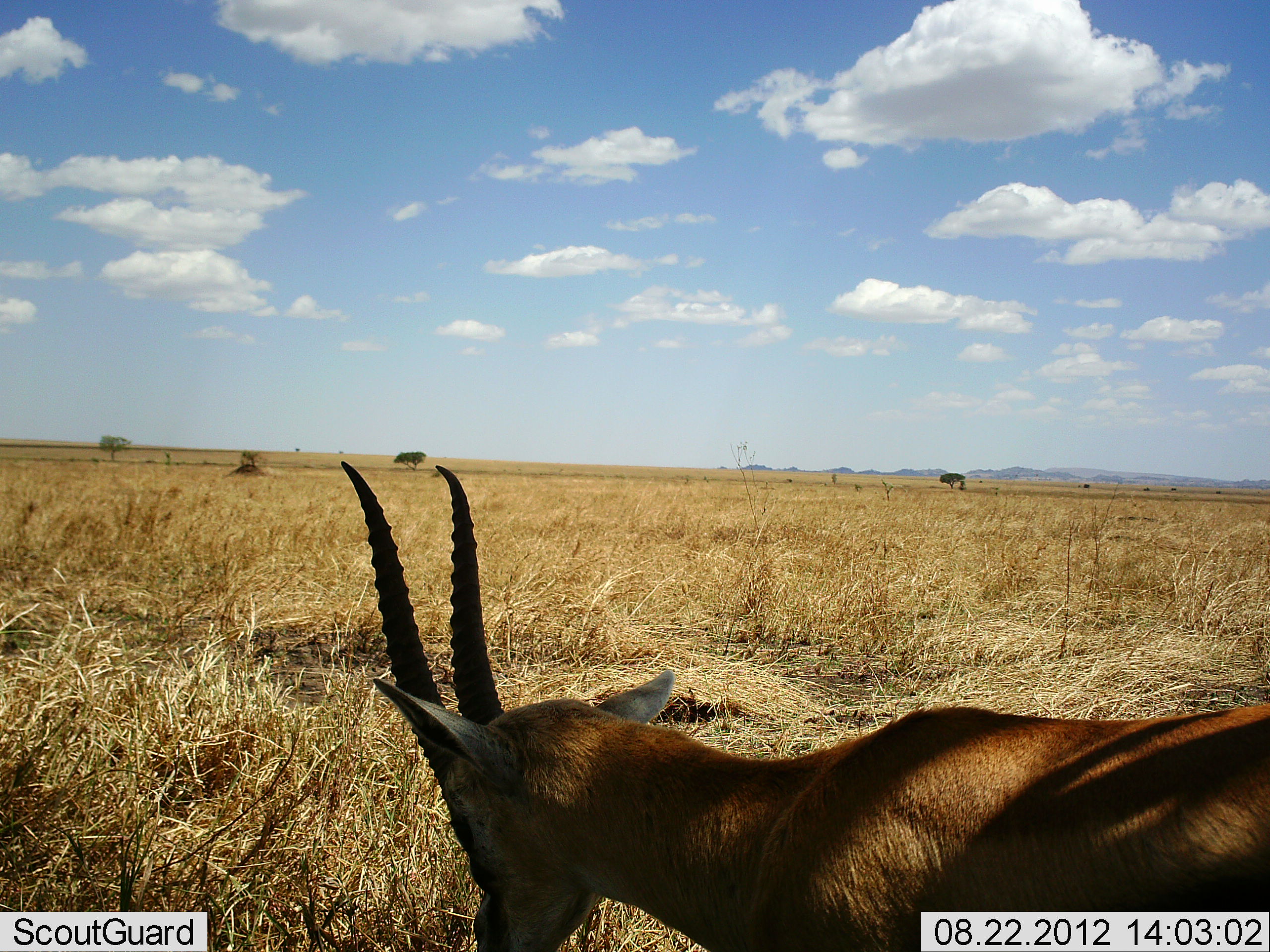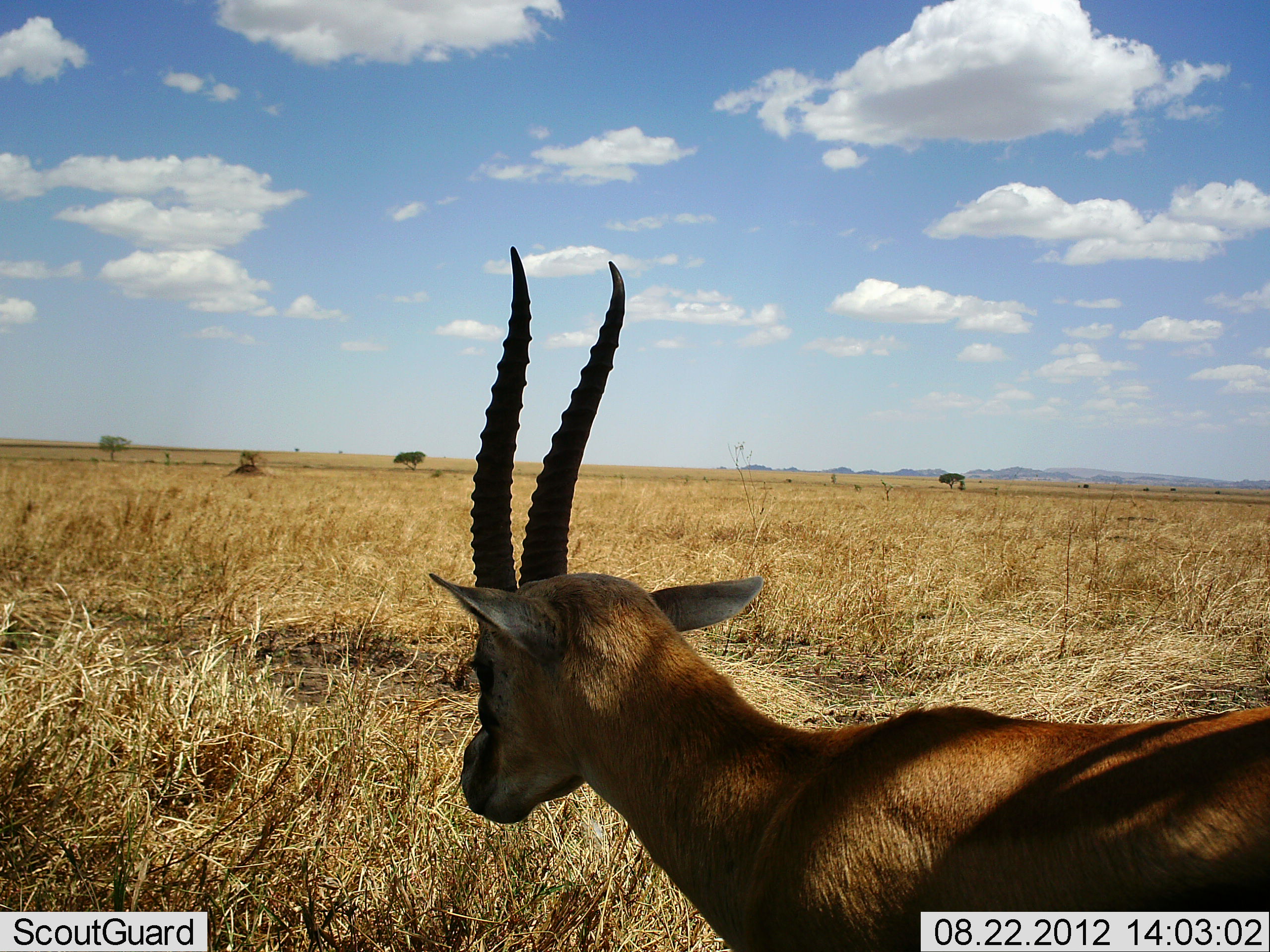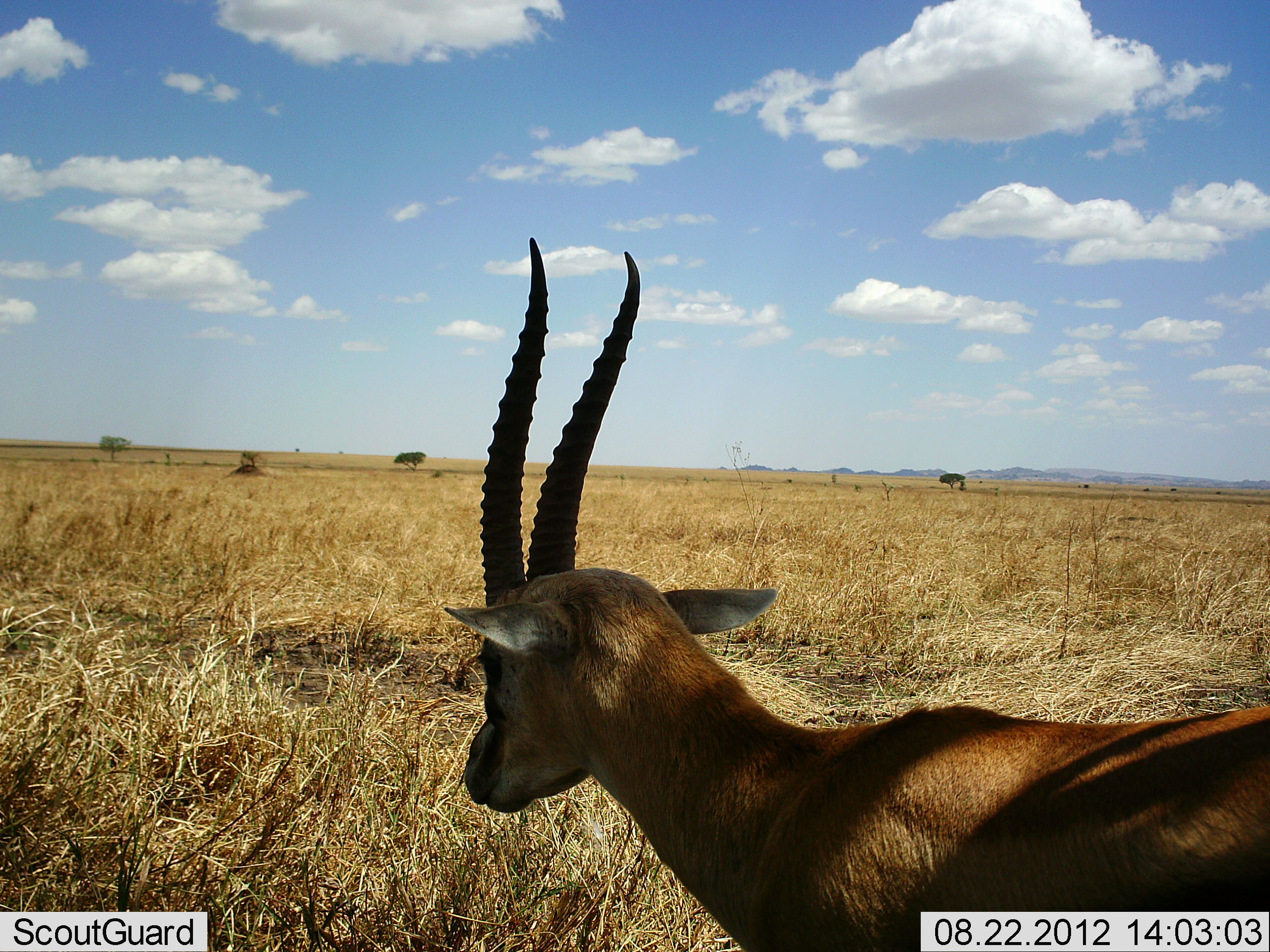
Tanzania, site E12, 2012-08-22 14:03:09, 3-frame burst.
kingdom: Animalia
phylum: Chordata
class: Mammalia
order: Artiodactyla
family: Bovidae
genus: Eudorcas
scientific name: Eudorcas thomsonii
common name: thomson's gazelle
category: gazellethomsons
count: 1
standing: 80%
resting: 0%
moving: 10%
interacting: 0%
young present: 0%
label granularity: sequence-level